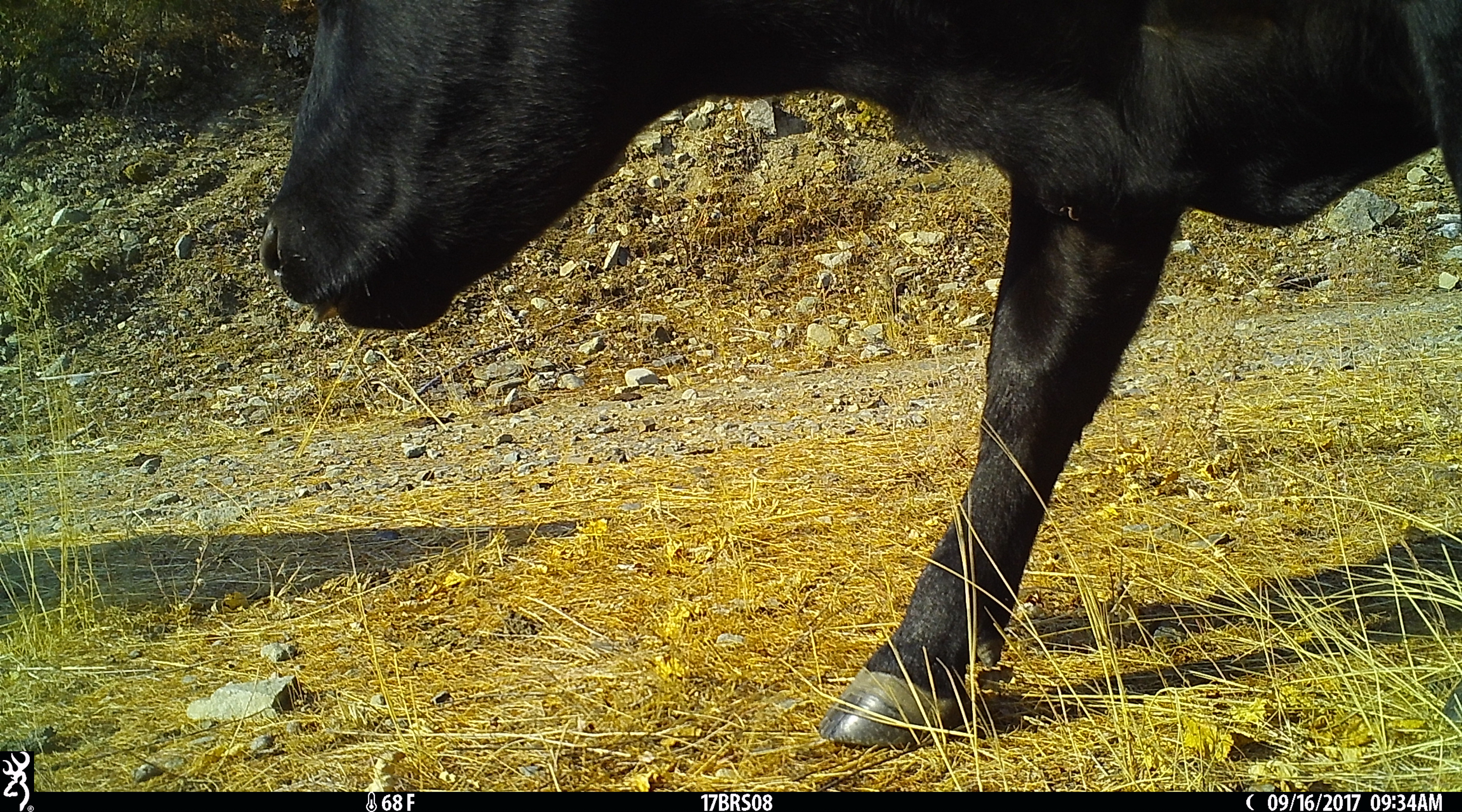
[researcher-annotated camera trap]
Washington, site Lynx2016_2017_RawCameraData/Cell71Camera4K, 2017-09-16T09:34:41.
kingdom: Animalia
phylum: Chordata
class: Mammalia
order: Artiodactyla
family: Bovidae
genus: Bos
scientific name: Bos taurus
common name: domestic cattle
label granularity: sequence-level